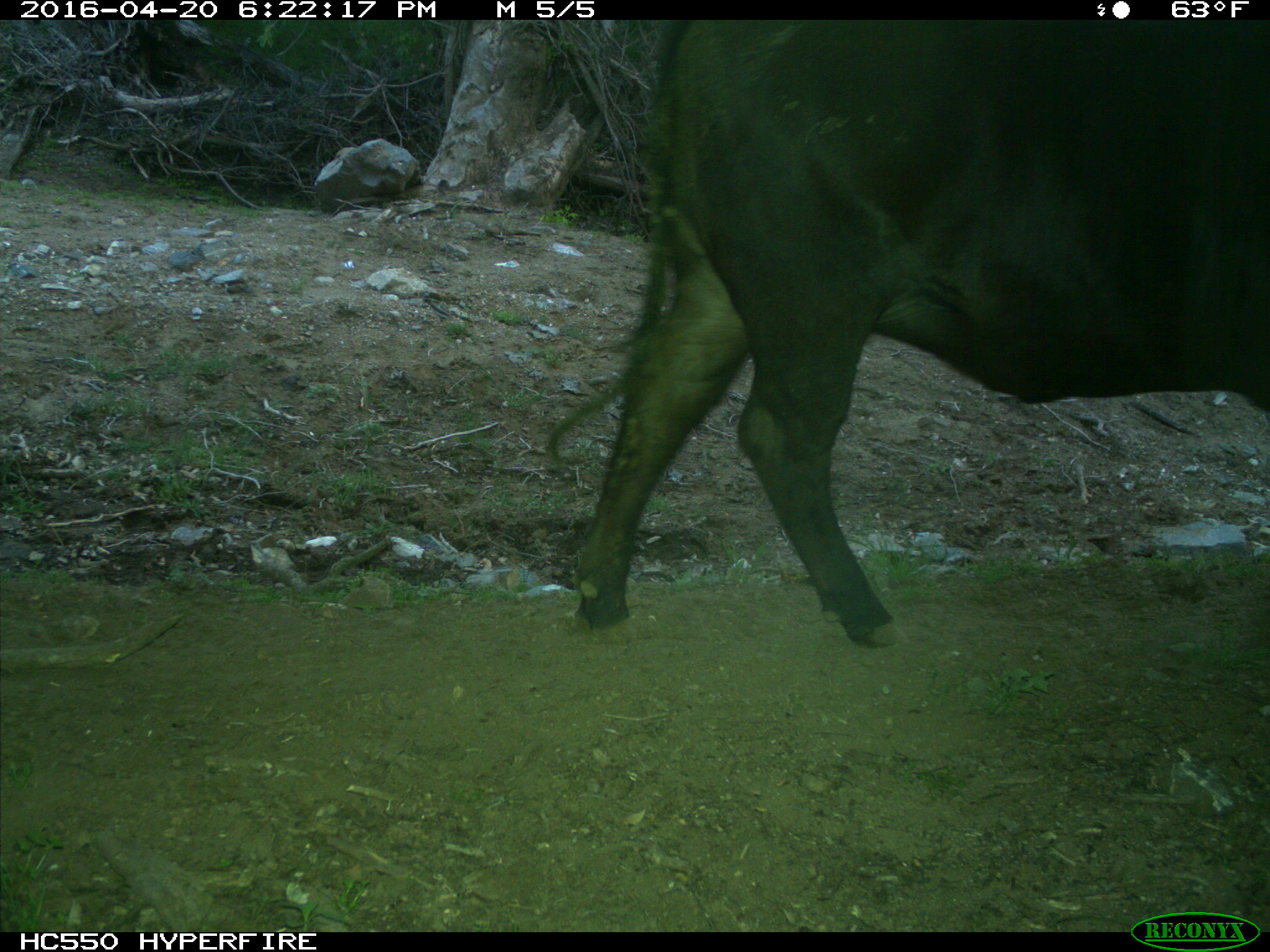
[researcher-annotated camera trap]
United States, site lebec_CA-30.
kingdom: Animalia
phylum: Chordata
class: Mammalia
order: Artiodactyla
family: Bovidae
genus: Bos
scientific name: Bos taurus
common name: domestic cow